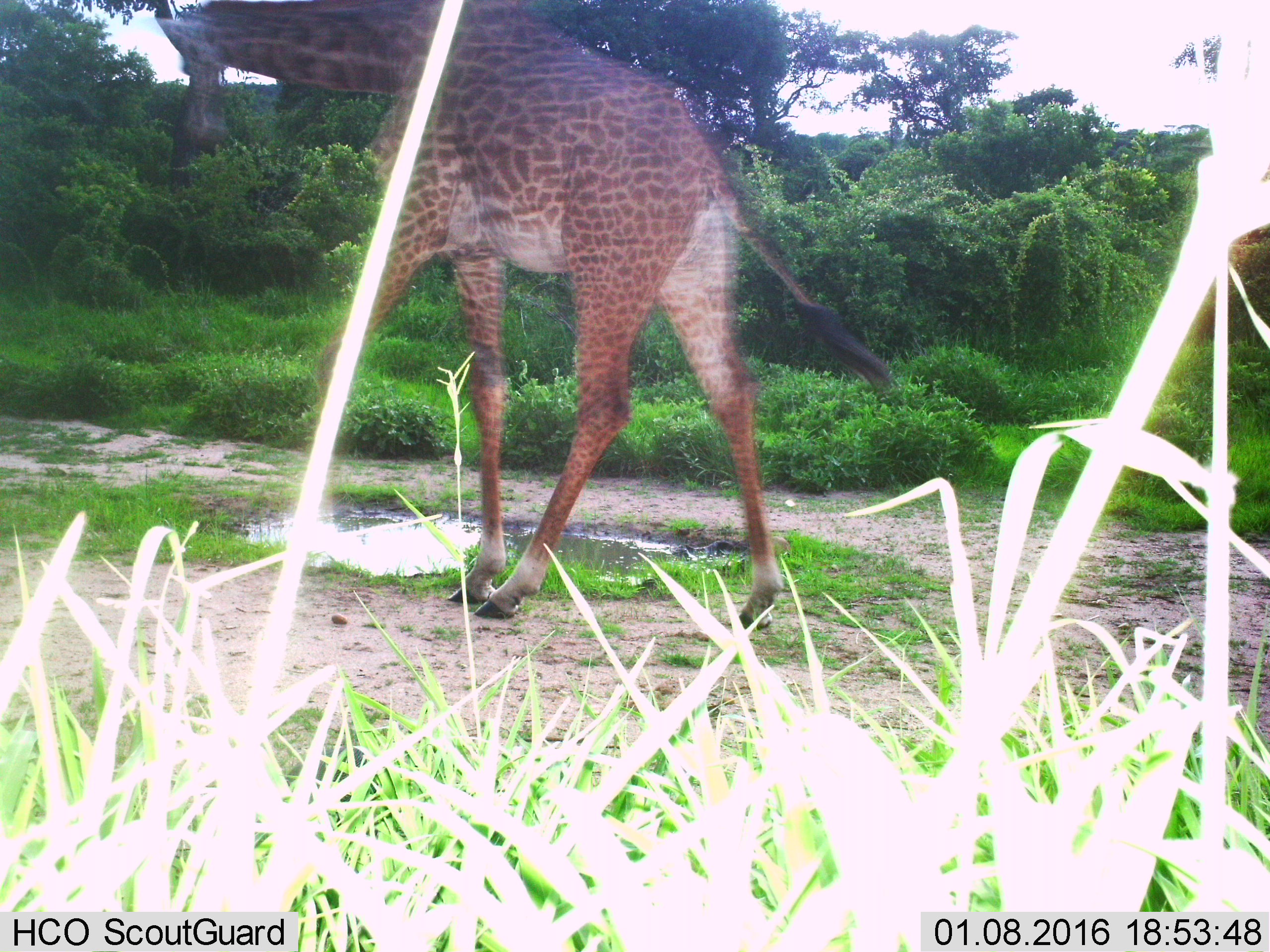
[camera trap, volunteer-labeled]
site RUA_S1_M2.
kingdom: Animalia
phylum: Chordata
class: Mammalia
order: Artiodactyla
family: Giraffidae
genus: Giraffa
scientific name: Giraffa camelopardalis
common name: giraffe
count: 1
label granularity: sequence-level